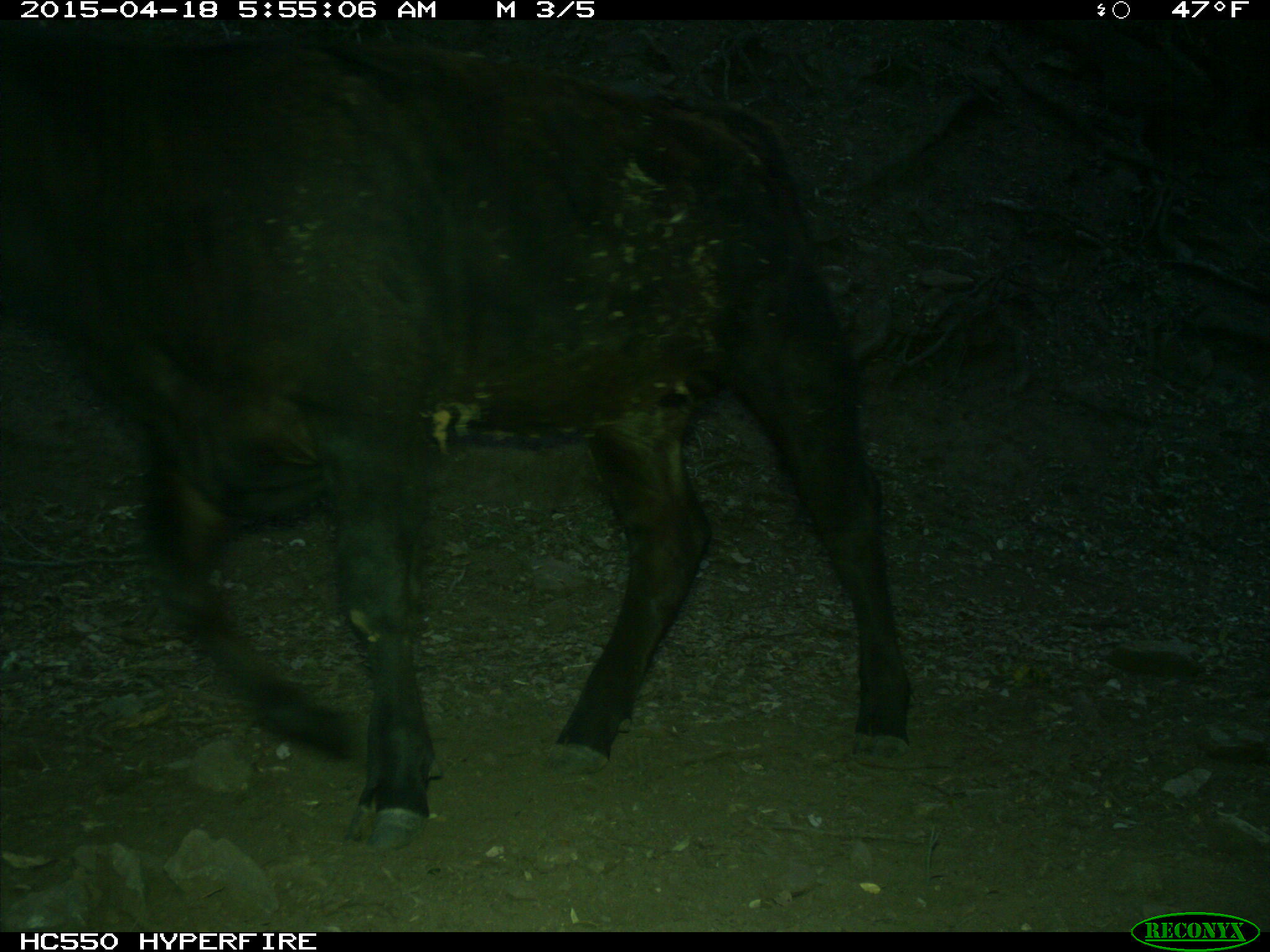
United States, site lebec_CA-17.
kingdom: Animalia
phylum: Chordata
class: Mammalia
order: Artiodactyla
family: Bovidae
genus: Bos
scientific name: Bos taurus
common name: domestic cow